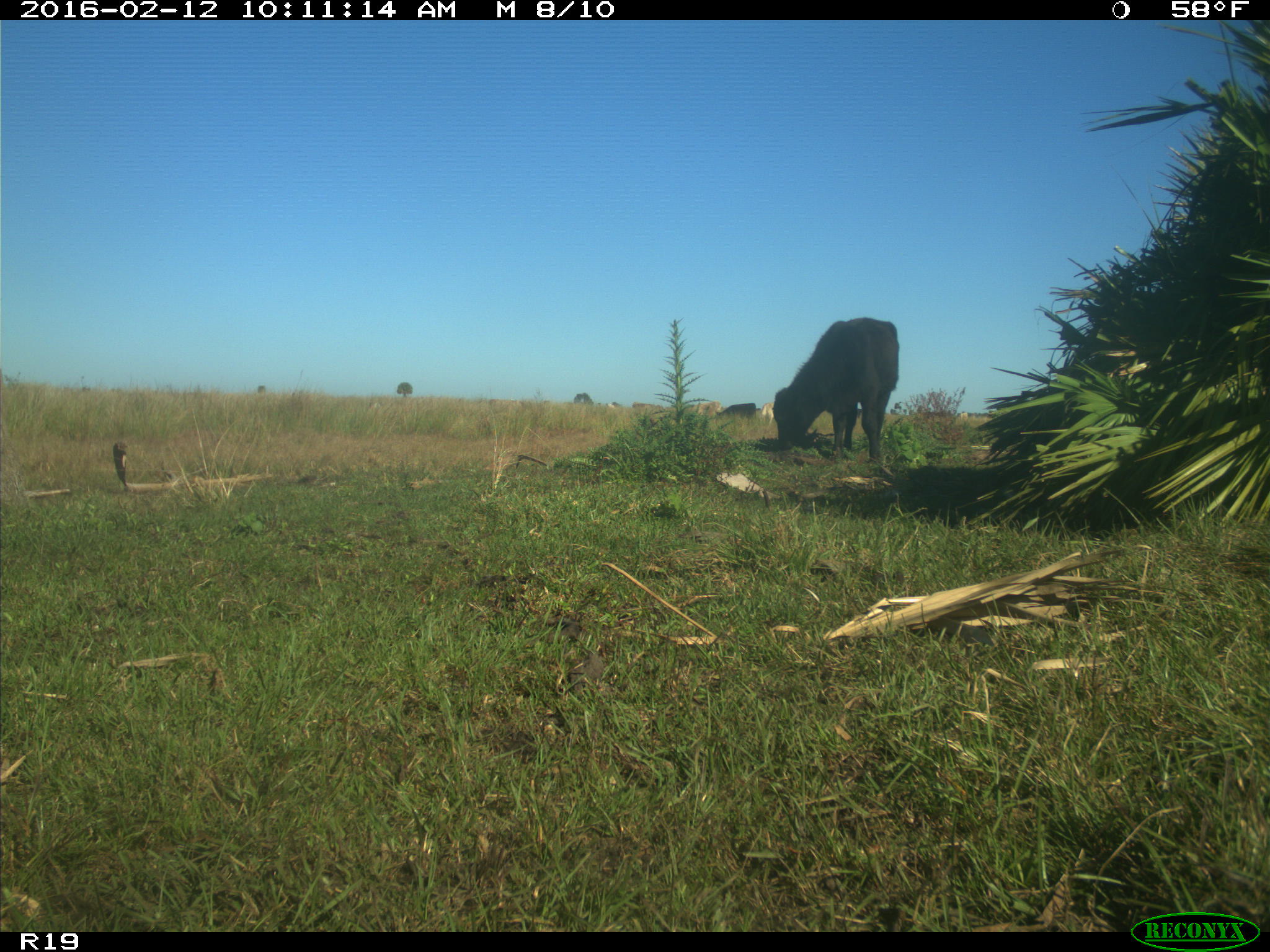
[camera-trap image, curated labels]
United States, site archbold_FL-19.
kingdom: Animalia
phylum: Chordata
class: Mammalia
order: Artiodactyla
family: Bovidae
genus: Bos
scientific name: Bos taurus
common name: domestic cow